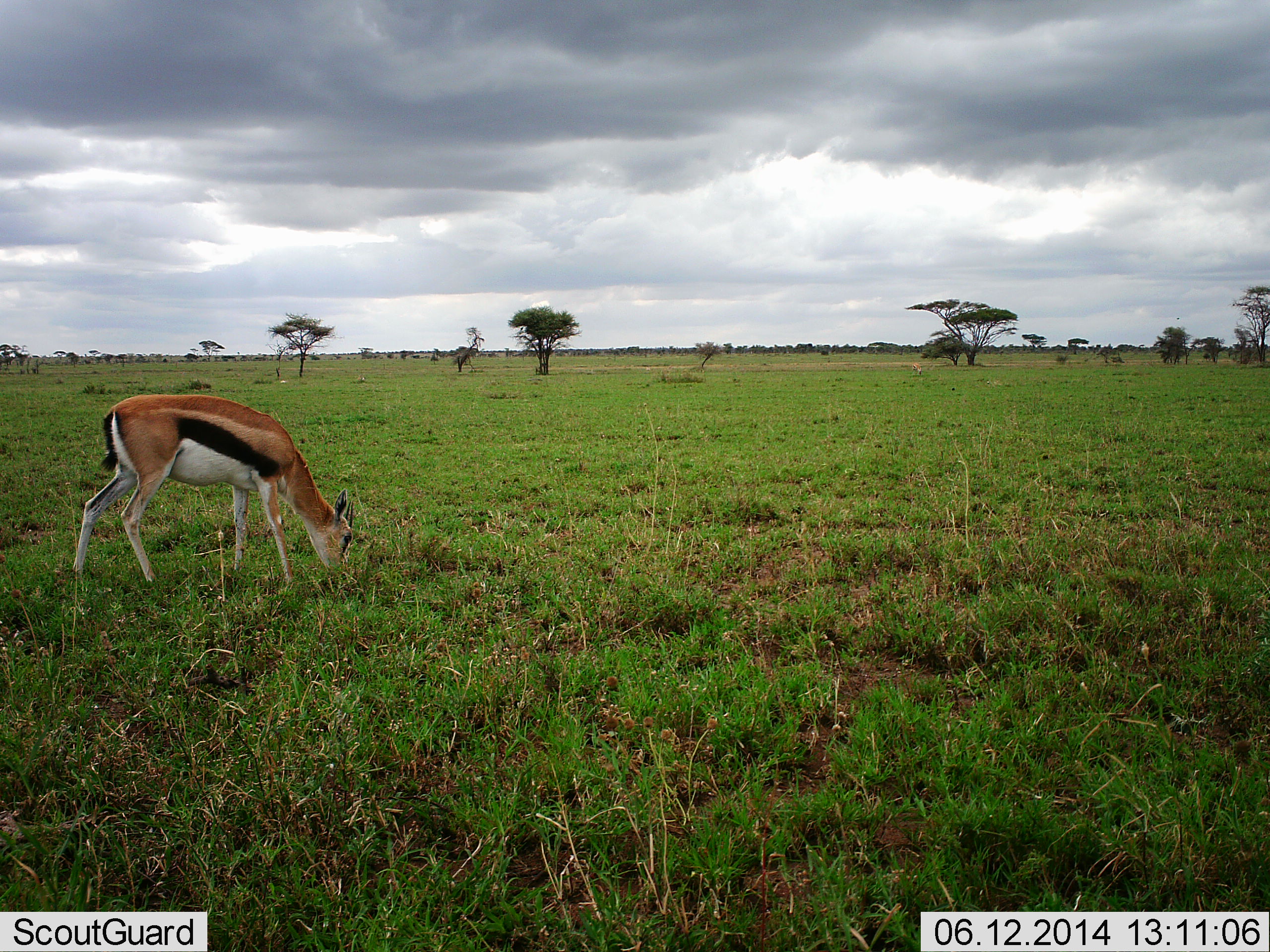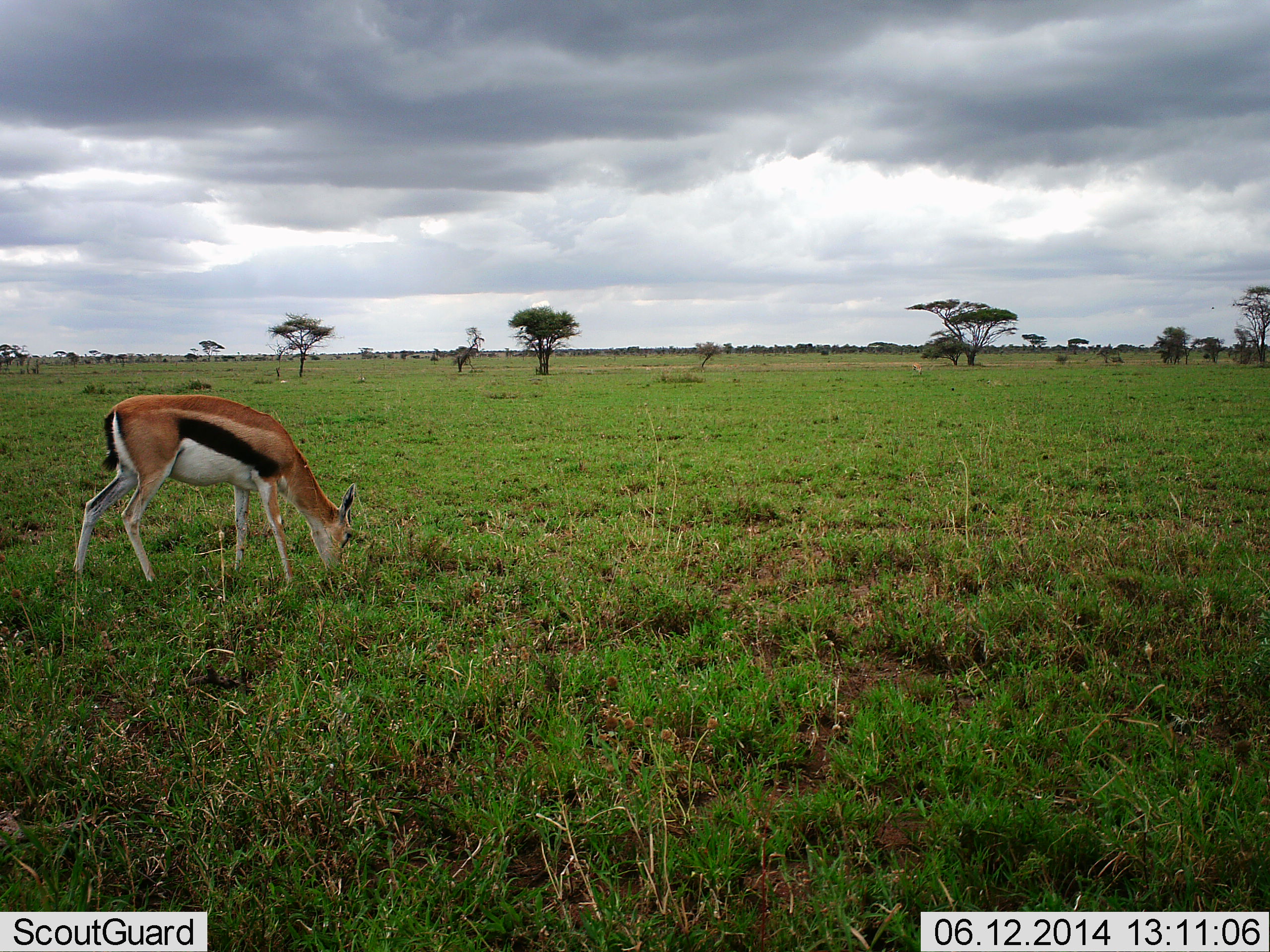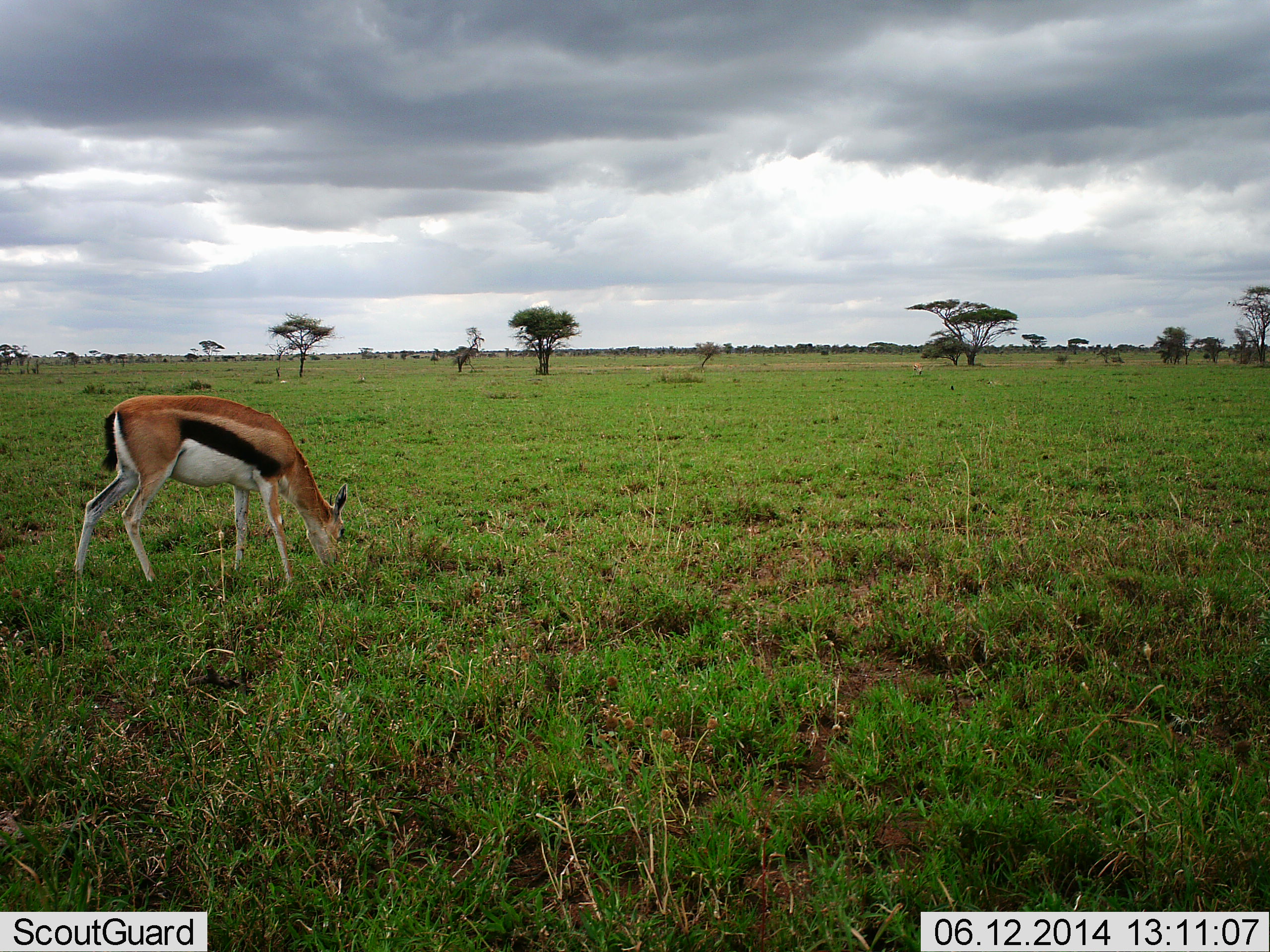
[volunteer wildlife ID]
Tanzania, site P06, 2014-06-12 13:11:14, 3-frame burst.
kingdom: Animalia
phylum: Chordata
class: Mammalia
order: Artiodactyla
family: Bovidae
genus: Eudorcas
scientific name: Eudorcas thomsonii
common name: thomson's gazelle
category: gazellethomsons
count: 1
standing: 7%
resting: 0%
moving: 11%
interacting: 0%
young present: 0%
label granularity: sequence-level